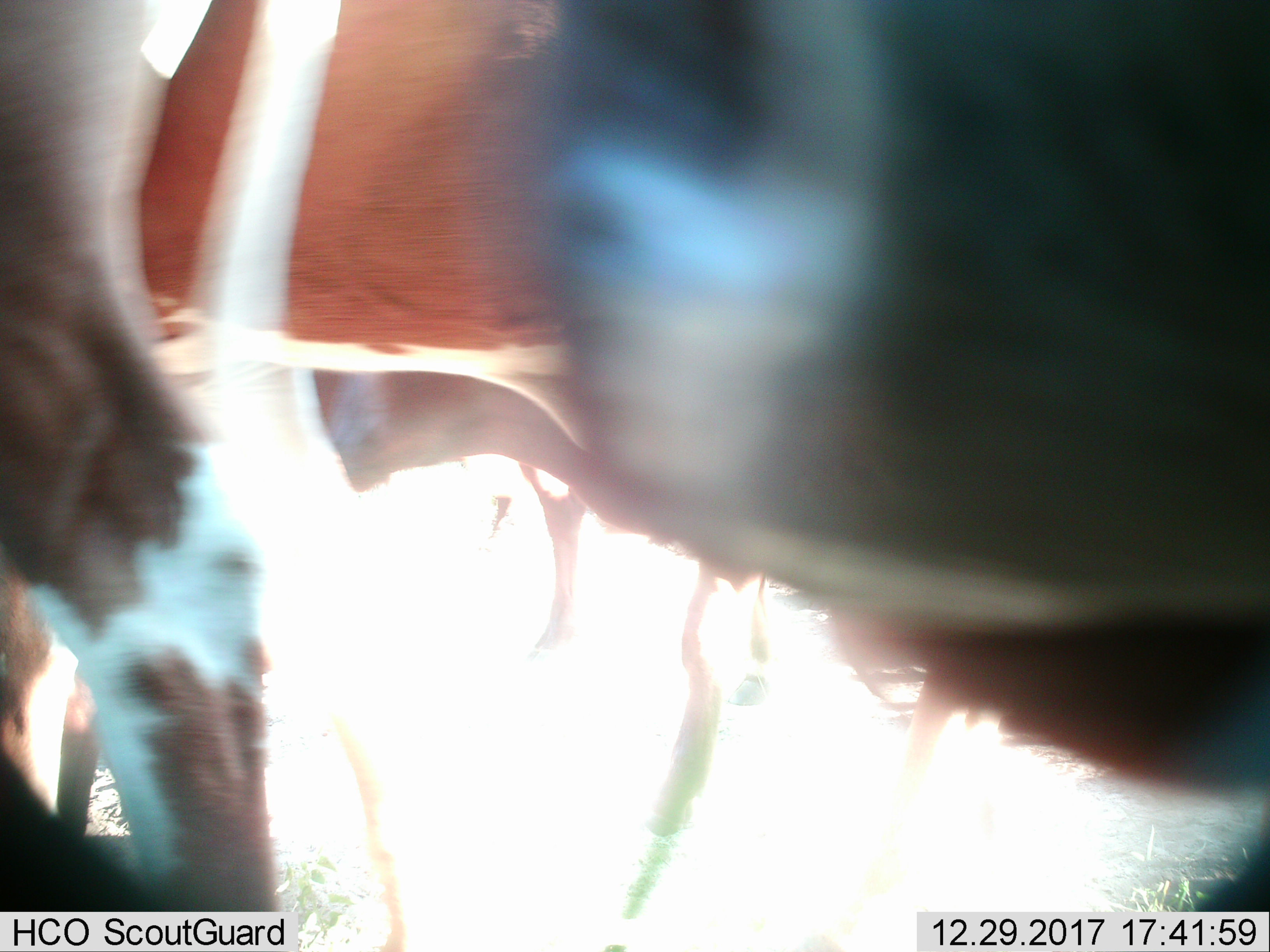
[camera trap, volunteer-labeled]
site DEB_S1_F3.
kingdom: Animalia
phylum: Chordata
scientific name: Vertebrata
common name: domestic animal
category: domesticanimal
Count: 5.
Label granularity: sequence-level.